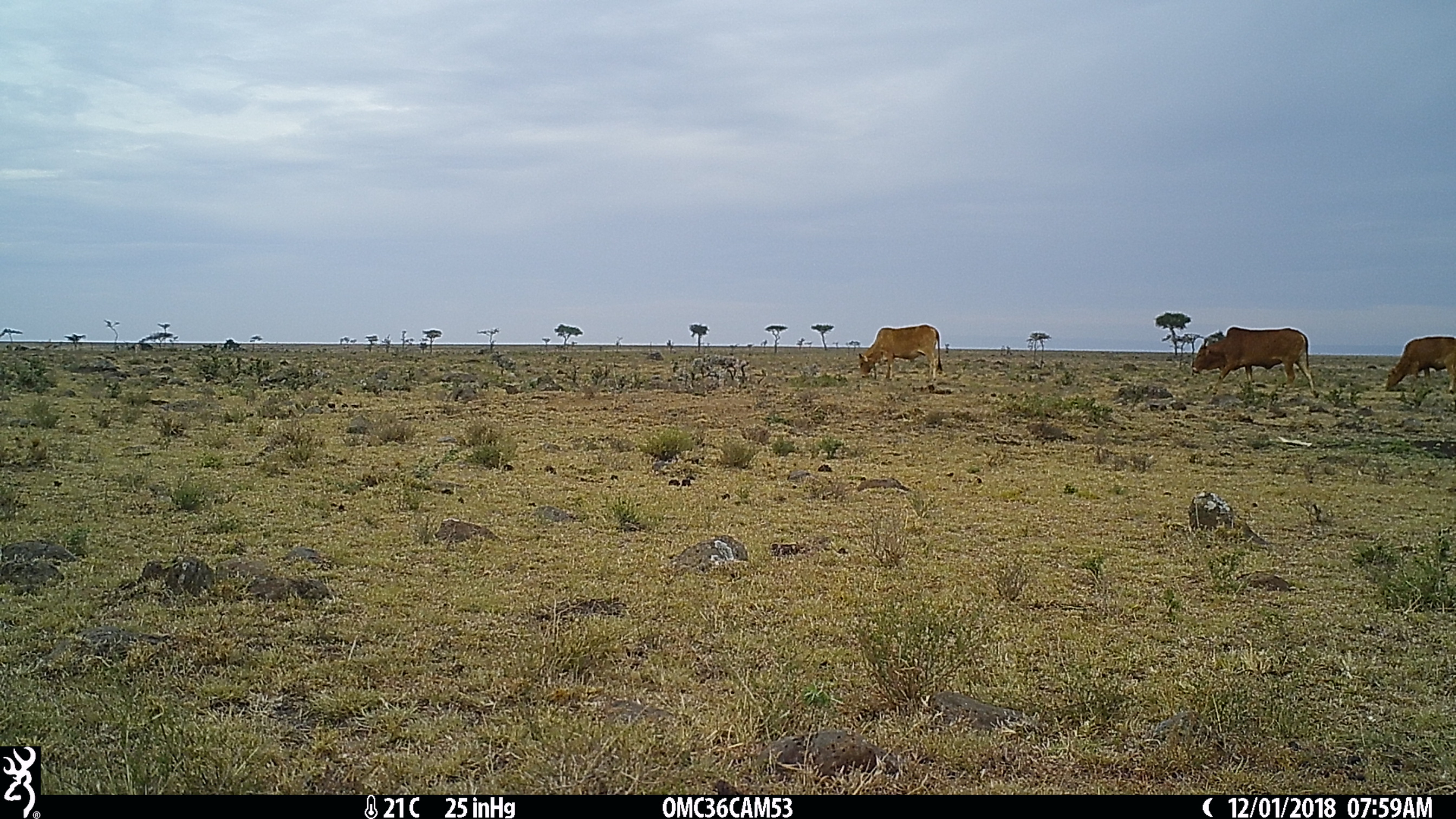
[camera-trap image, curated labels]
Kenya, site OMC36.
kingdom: Animalia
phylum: Chordata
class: Mammalia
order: Artiodactyla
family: Bovidae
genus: Bos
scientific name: Bos taurus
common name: cattle